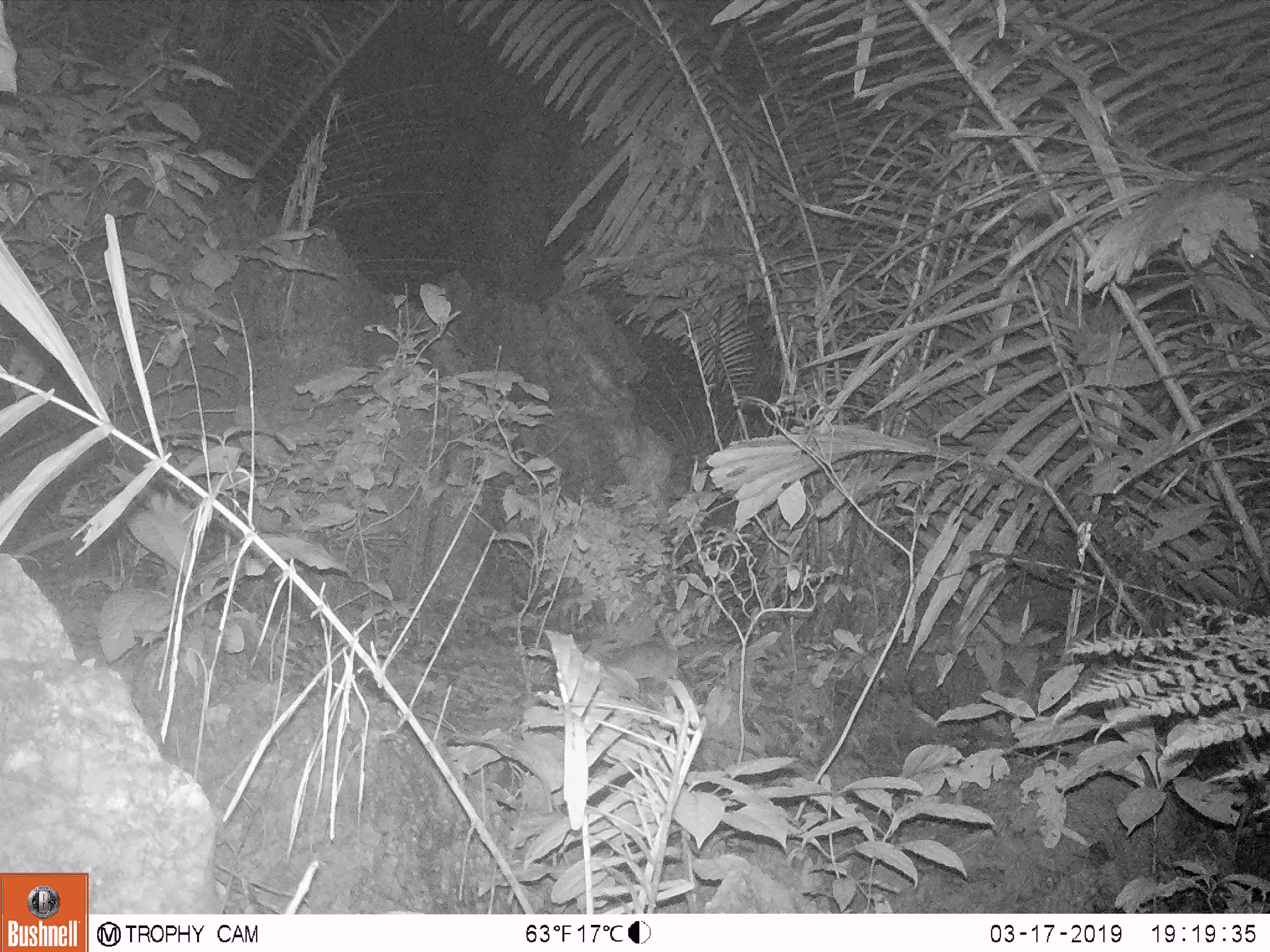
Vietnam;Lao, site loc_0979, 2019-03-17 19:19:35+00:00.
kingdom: Animalia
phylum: Chordata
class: Mammalia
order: Rodentia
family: Muridae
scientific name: Muridae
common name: old-world mice and rats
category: unidentified murid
Unidentified murid (old-world mice and rats) (Muridae). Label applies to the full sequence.